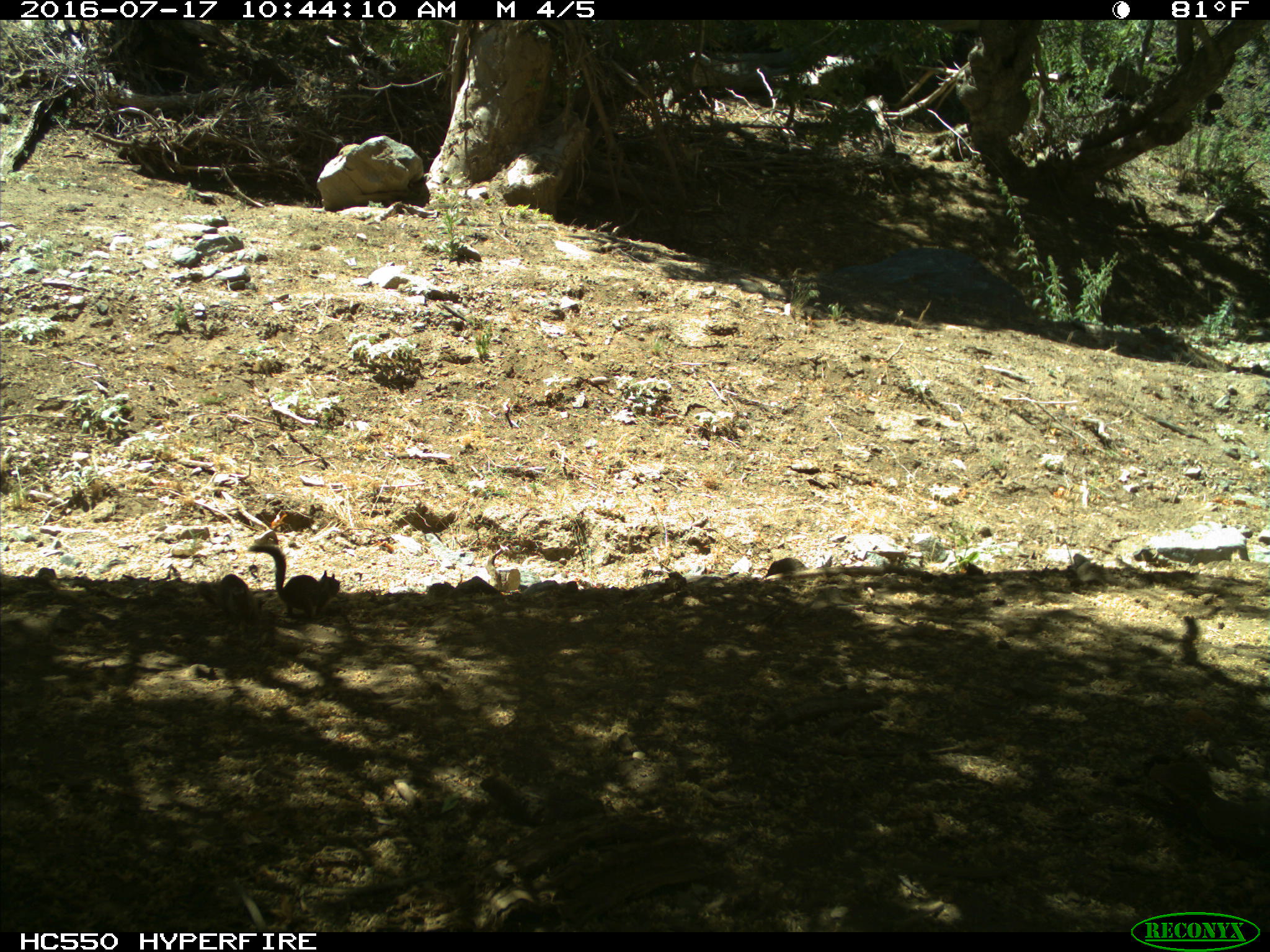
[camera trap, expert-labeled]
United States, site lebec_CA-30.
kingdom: Animalia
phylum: Chordata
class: Mammalia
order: Rodentia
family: Sciuridae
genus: Otospermophilus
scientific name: Otospermophilus beecheyi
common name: california ground squirrel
Otospermophilus beecheyi (california ground squirrel).